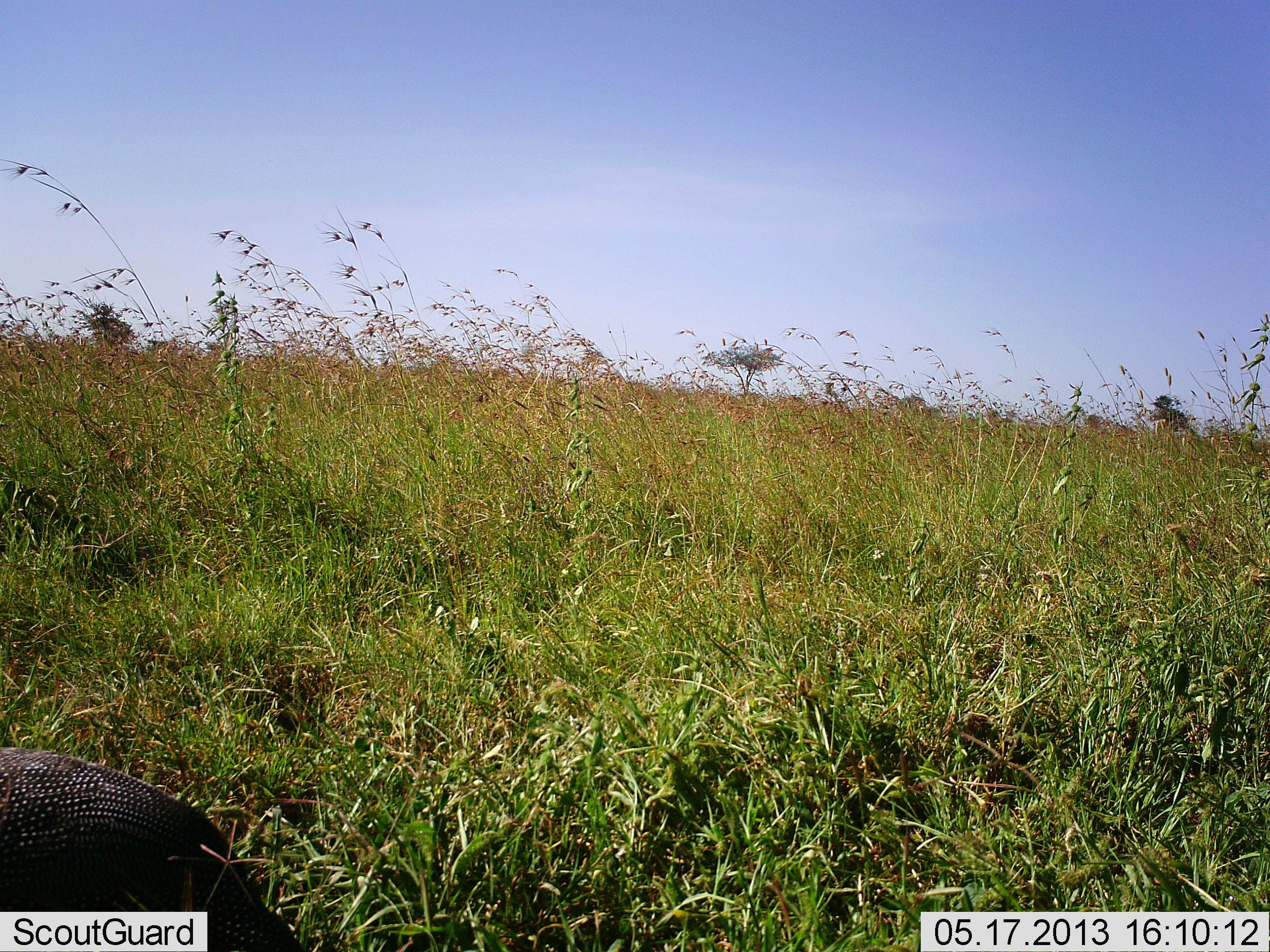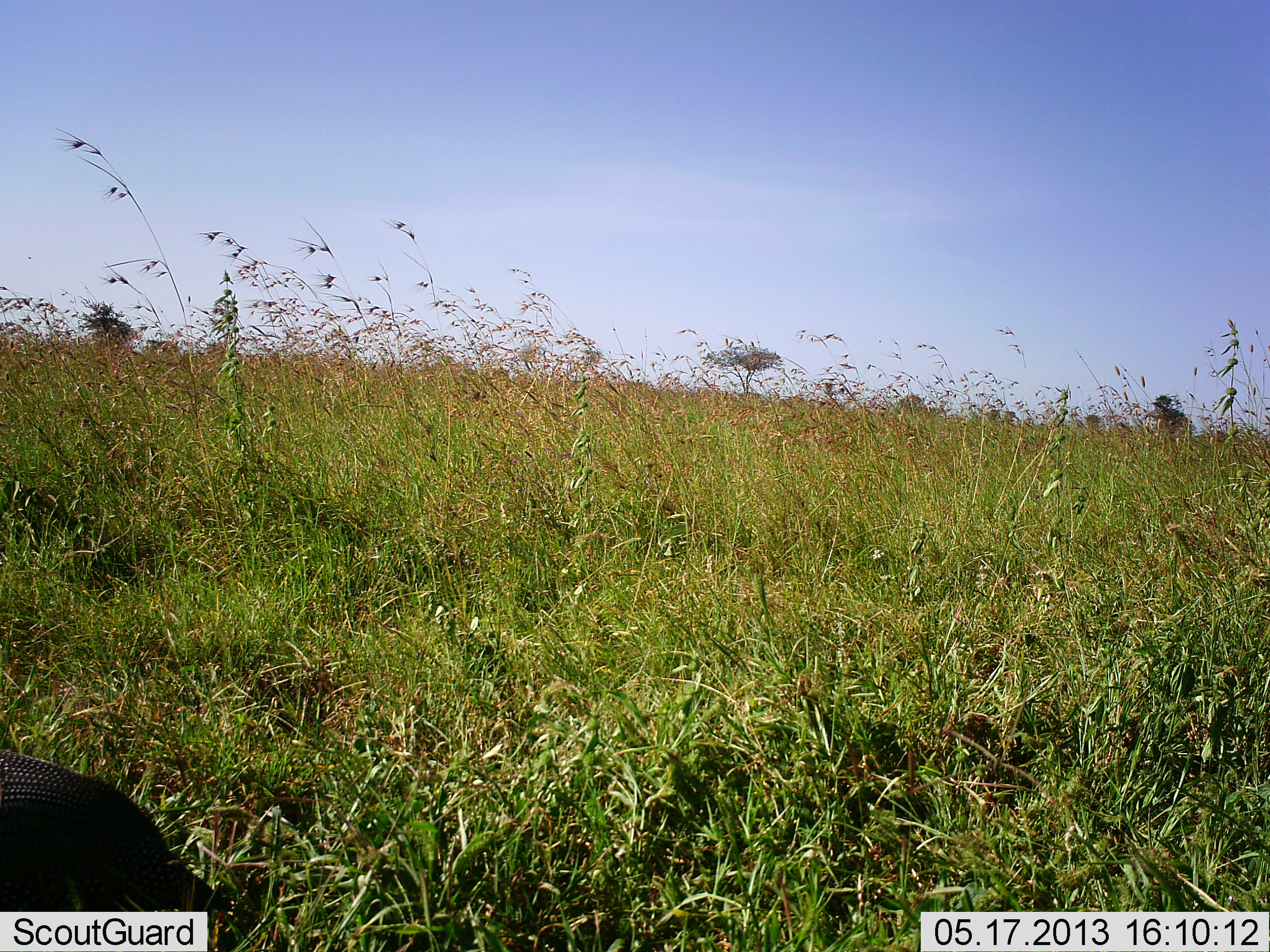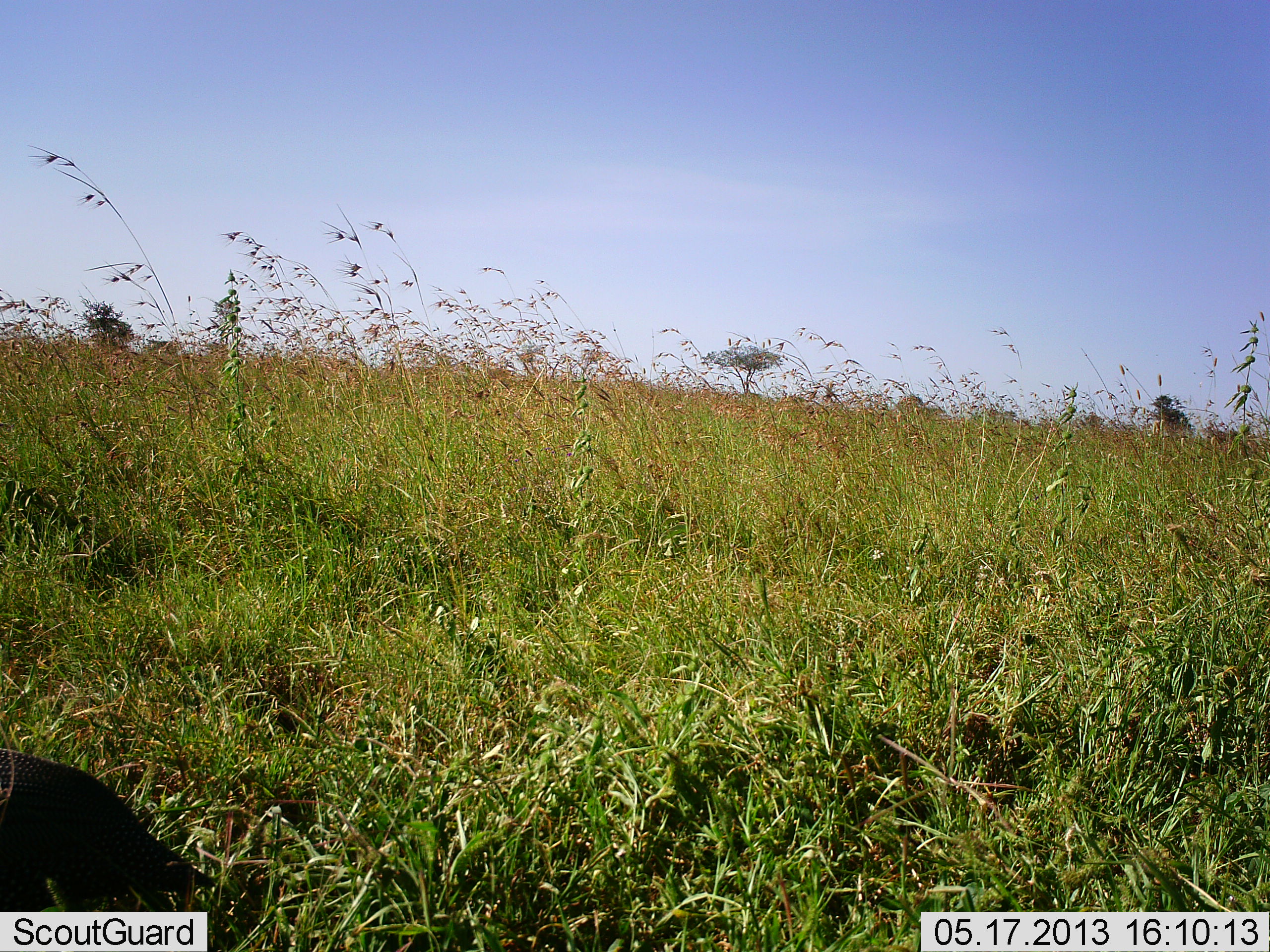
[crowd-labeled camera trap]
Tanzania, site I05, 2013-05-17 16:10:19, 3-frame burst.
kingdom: Animalia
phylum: Chordata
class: Aves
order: Galliformes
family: Numididae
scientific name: Numididae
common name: guinea fowl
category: guineafowl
Guineafowl (guinea fowl) (Numididae), count 1. Behavior (volunteer vote fractions): standing 28%, resting 0%, moving 40%, interacting 0%. Young present (vote fraction): 0%. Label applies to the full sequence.